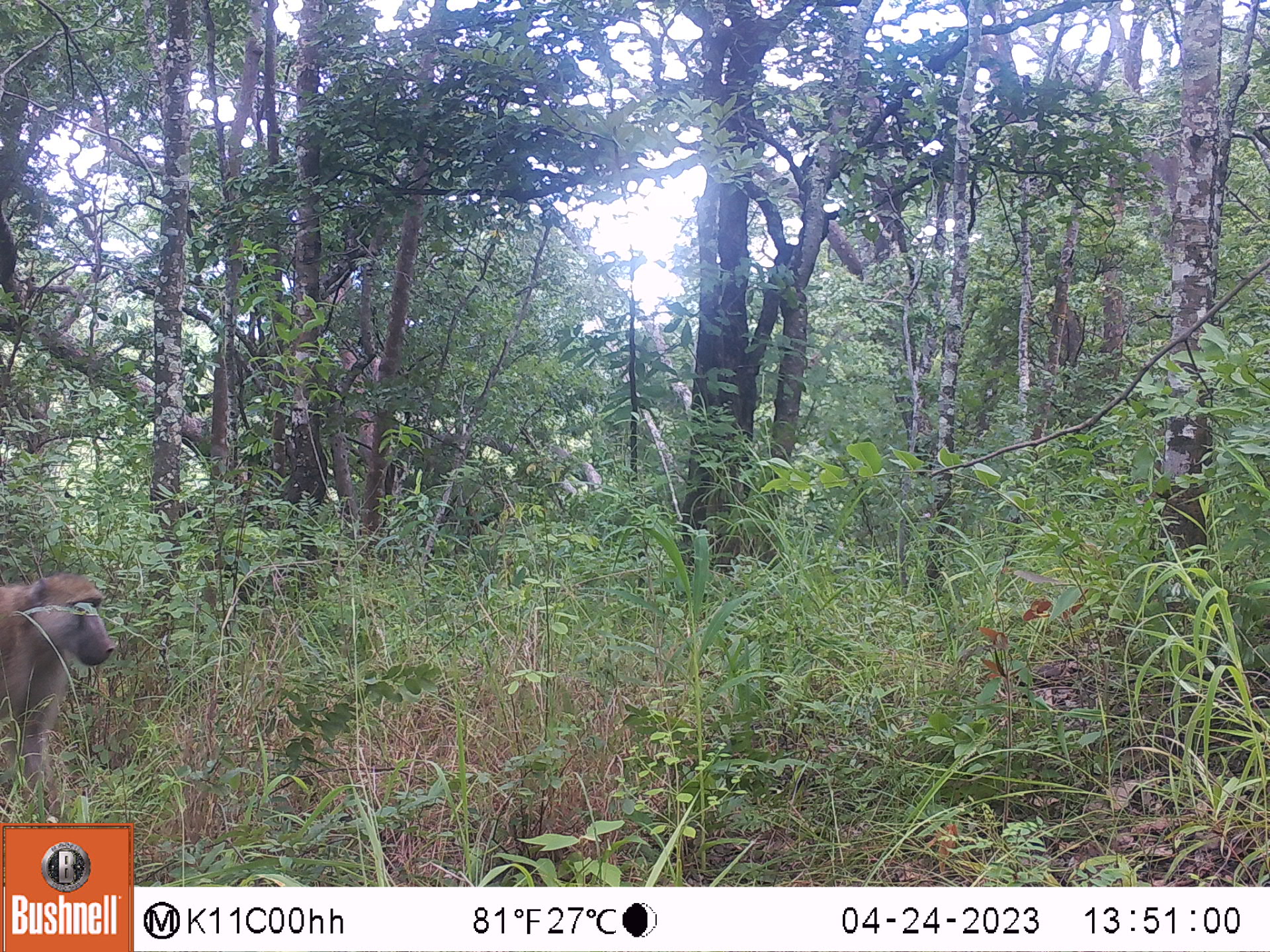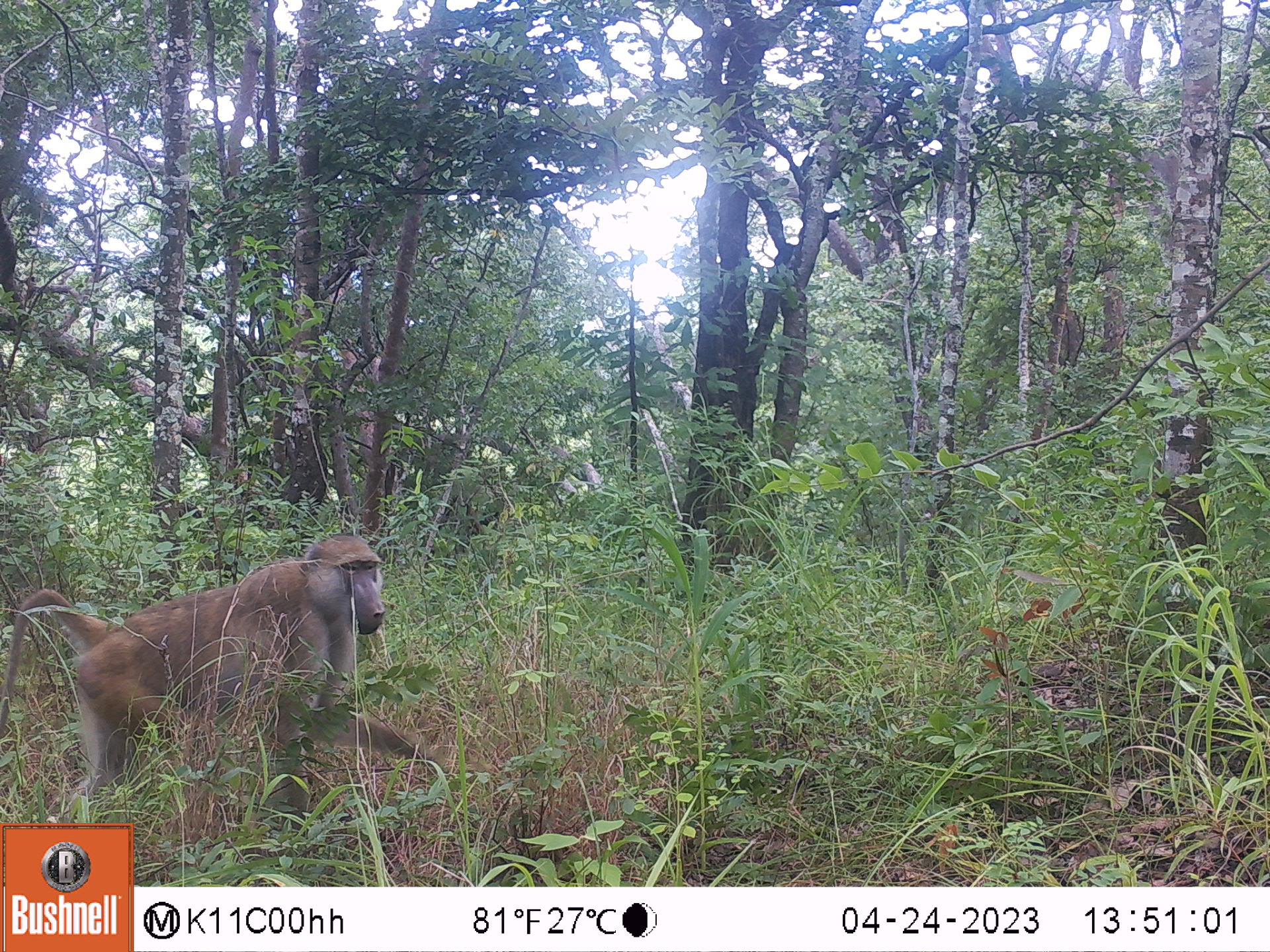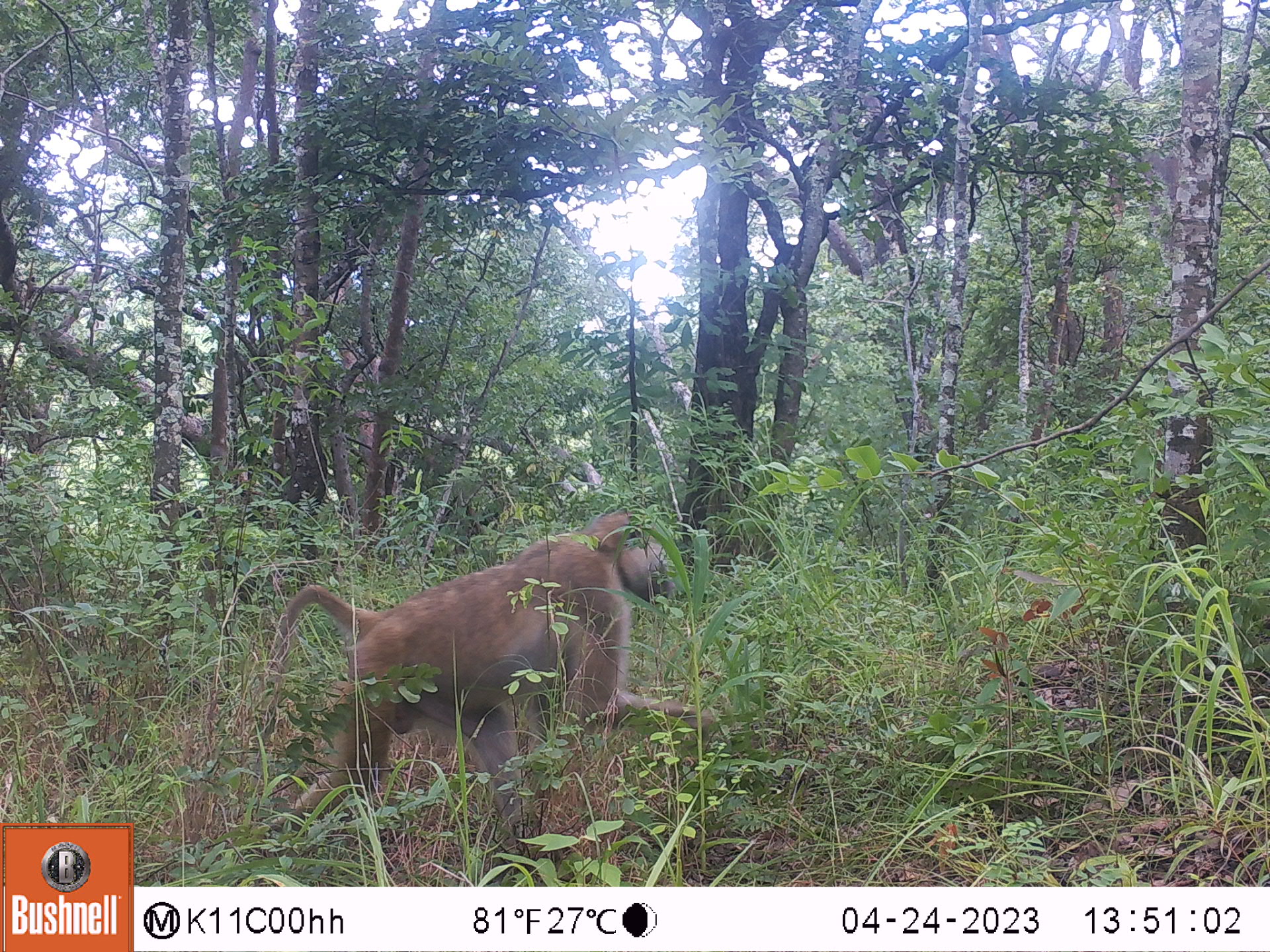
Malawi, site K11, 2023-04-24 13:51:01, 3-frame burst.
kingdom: Animalia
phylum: Chordata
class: Mammalia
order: Primates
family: Cercopithecidae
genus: Papio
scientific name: Papio cynocephalus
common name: yellow baboon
Yellow baboon (Papio cynocephalus), count 1.